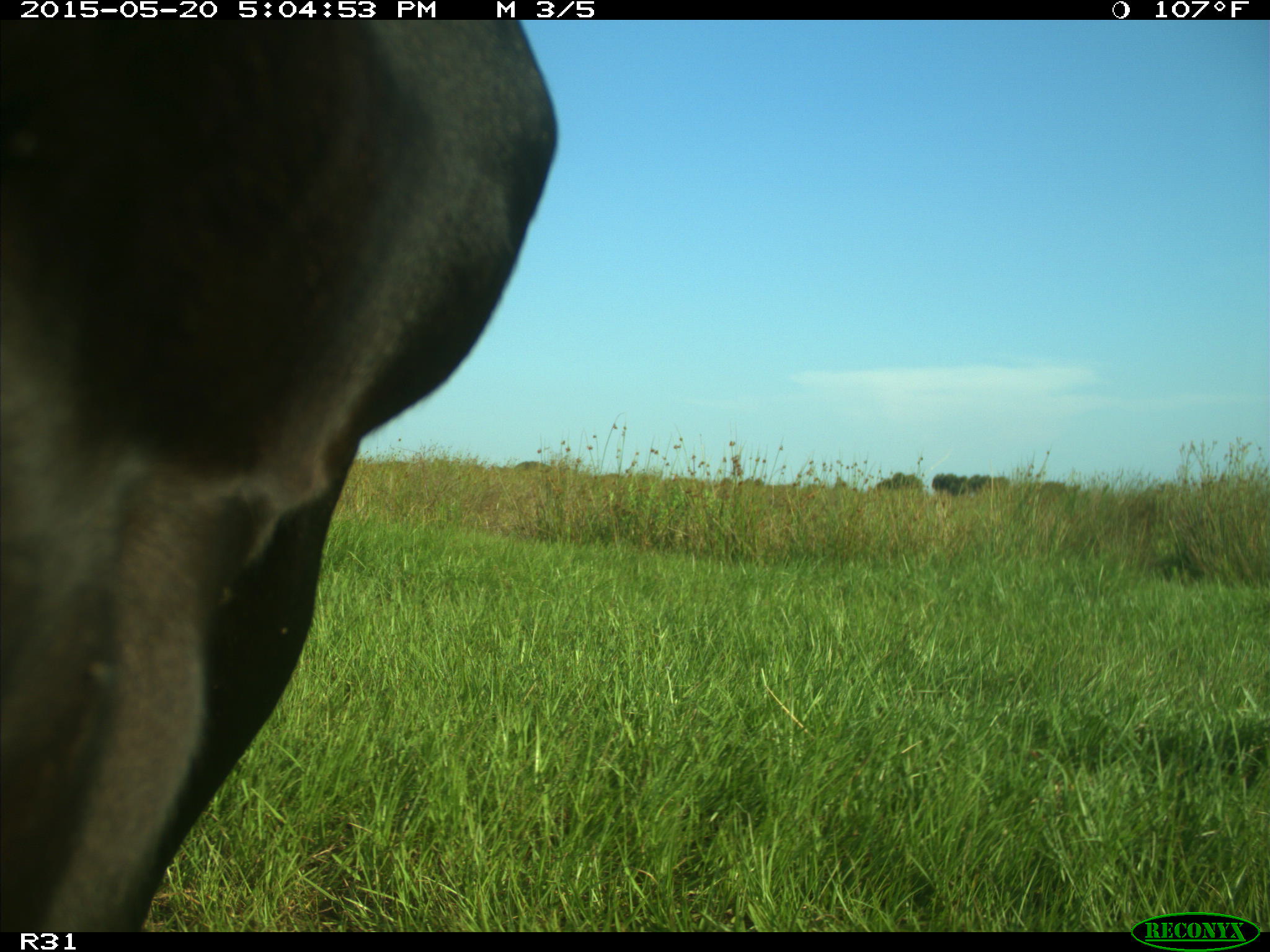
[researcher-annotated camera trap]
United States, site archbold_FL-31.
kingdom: Animalia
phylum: Chordata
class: Mammalia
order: Artiodactyla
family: Bovidae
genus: Bos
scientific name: Bos taurus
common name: domestic cow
Bos taurus (domestic cow).